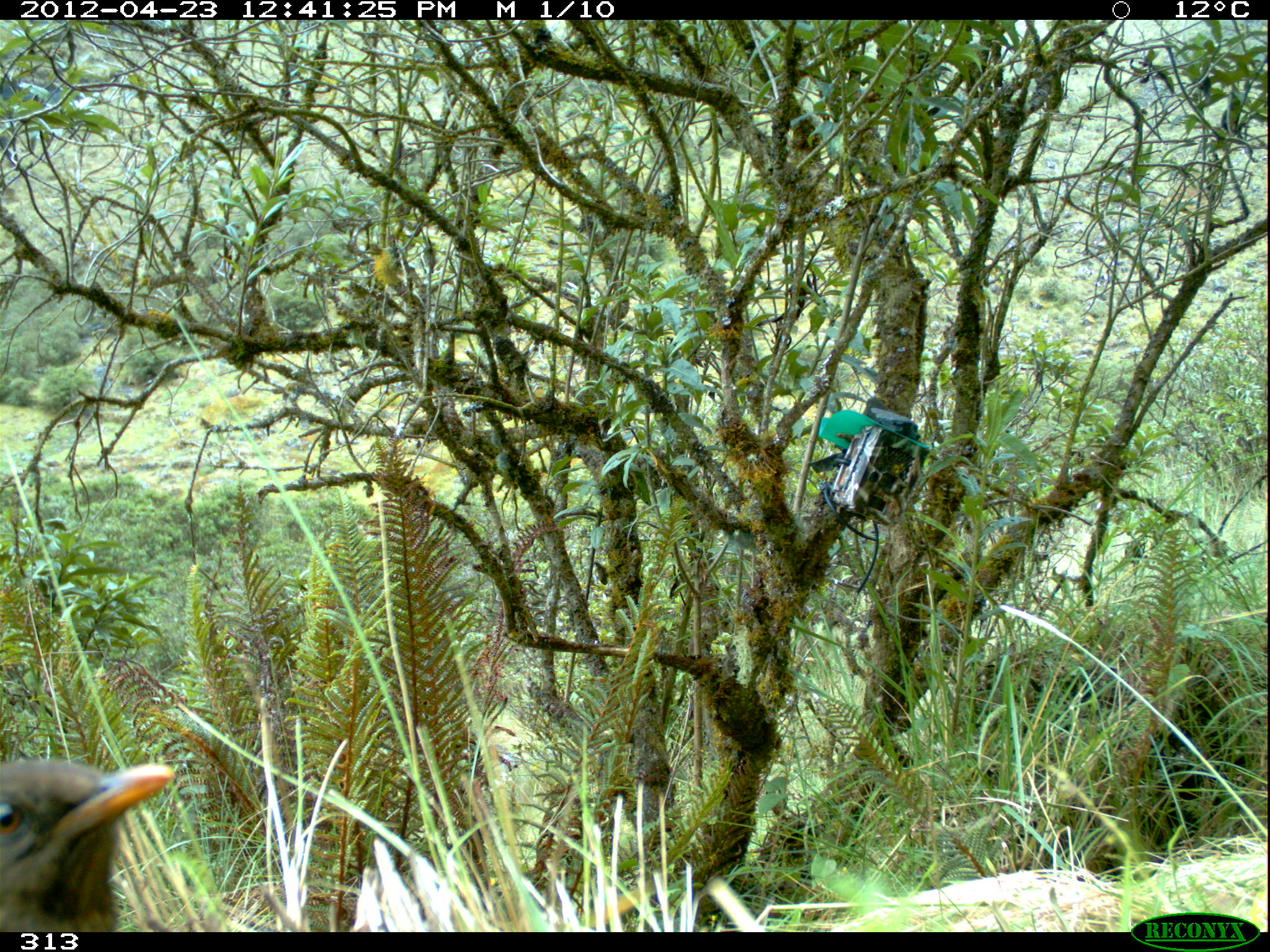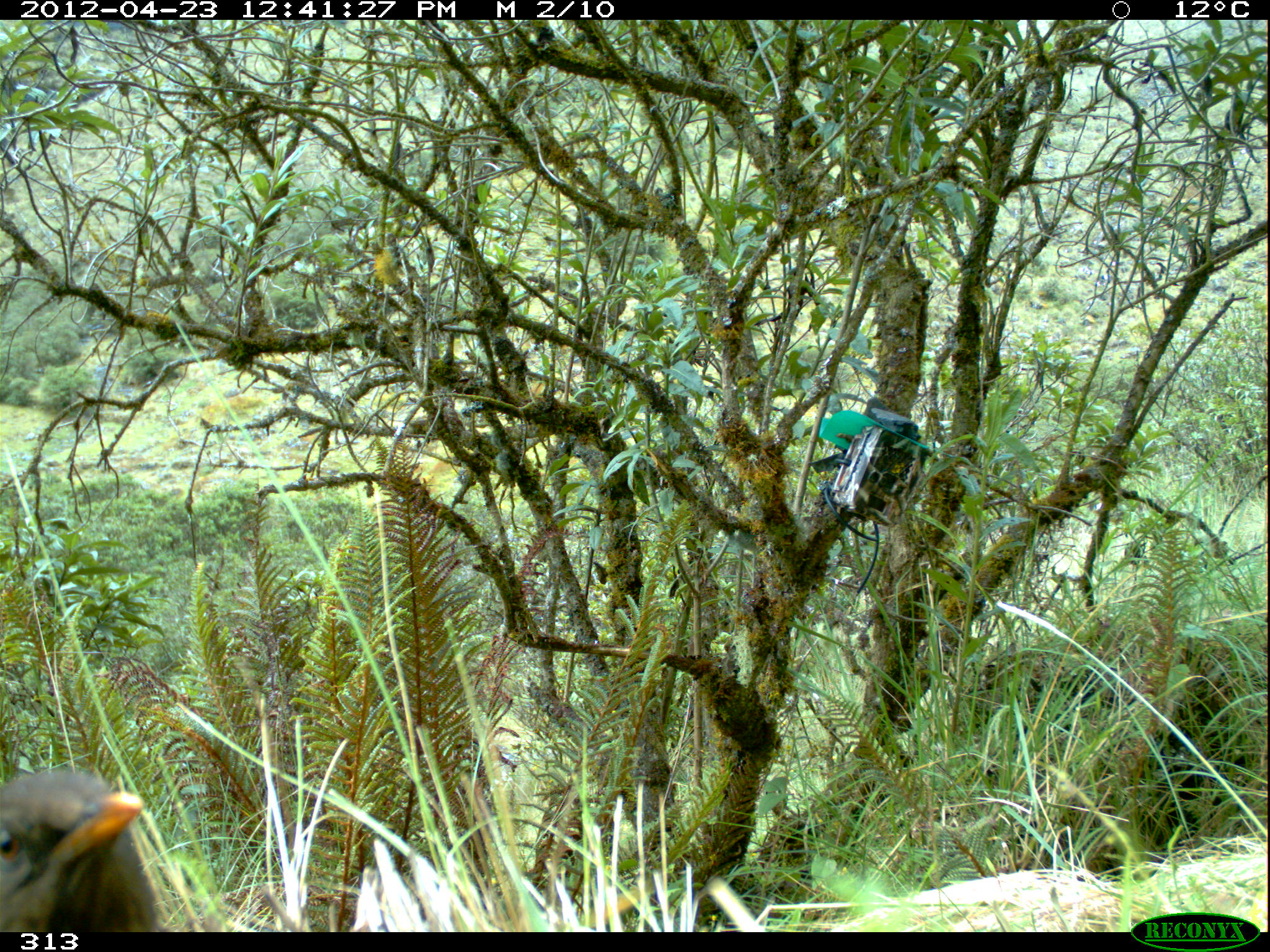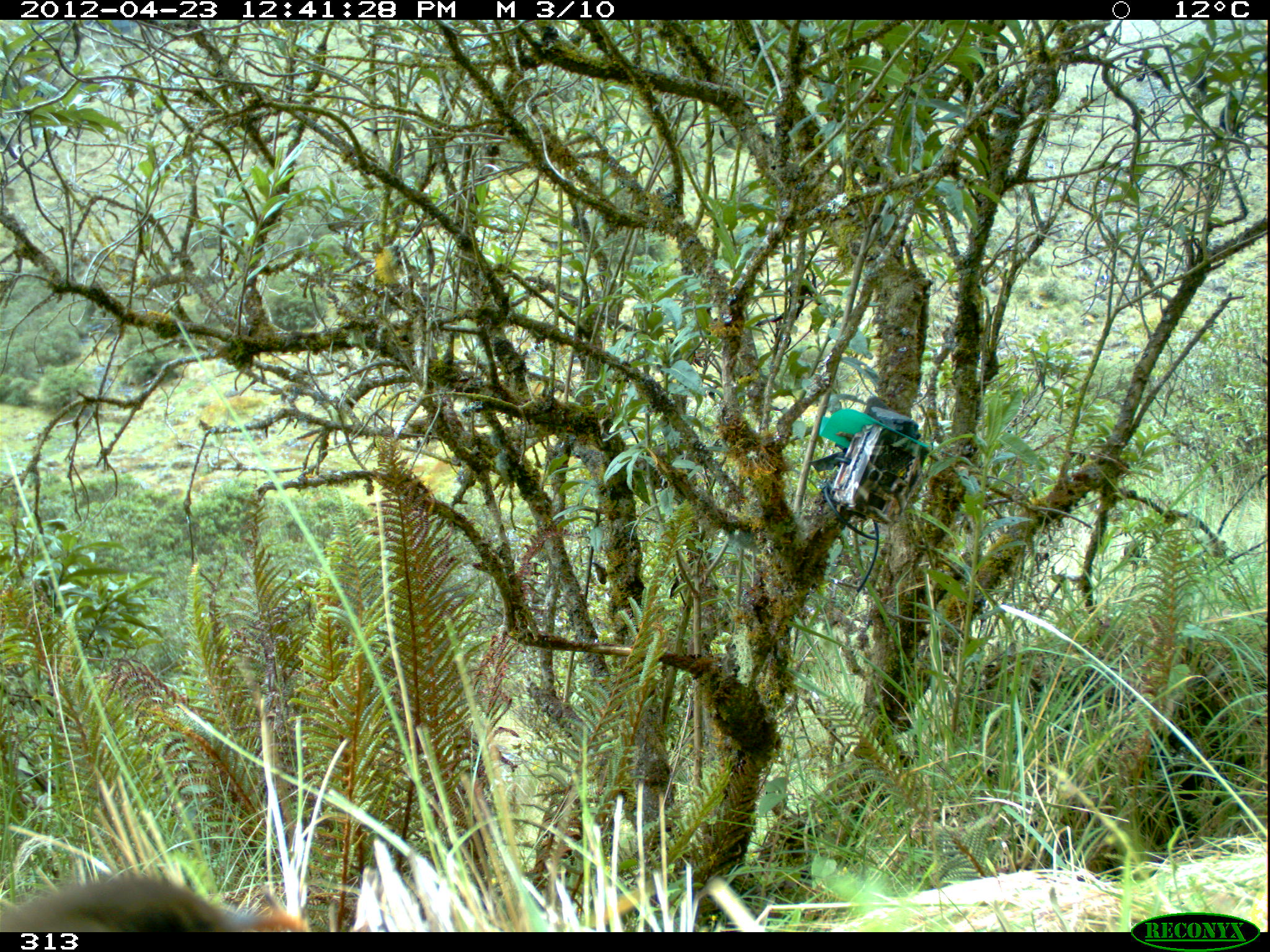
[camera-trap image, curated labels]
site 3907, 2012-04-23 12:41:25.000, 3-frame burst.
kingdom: Animalia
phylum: Chordata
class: Aves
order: Passeriformes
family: Turdidae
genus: Turdus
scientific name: Turdus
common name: true thrushes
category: turdus sp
Turdus sp (true thrushes) (Turdus).